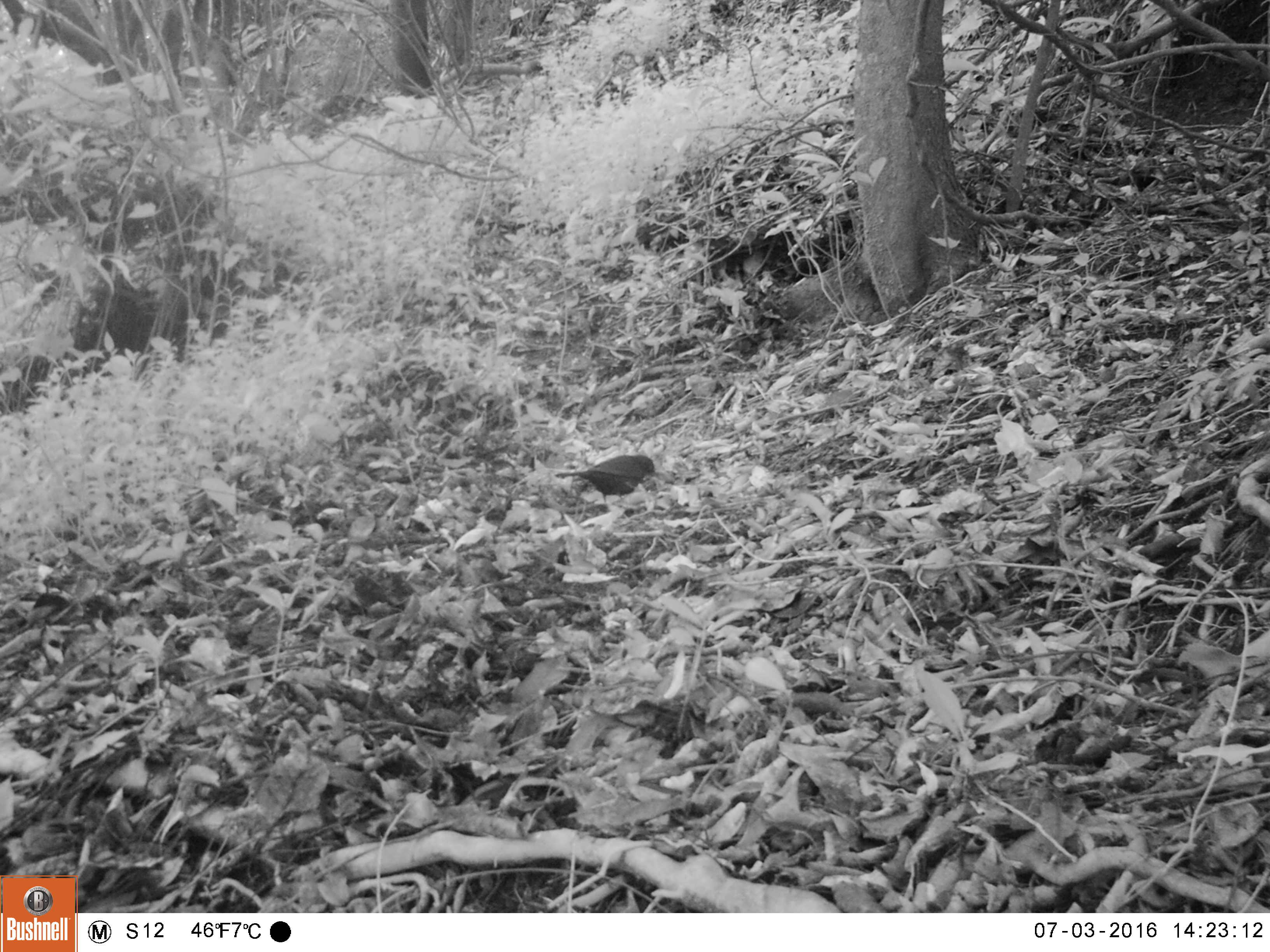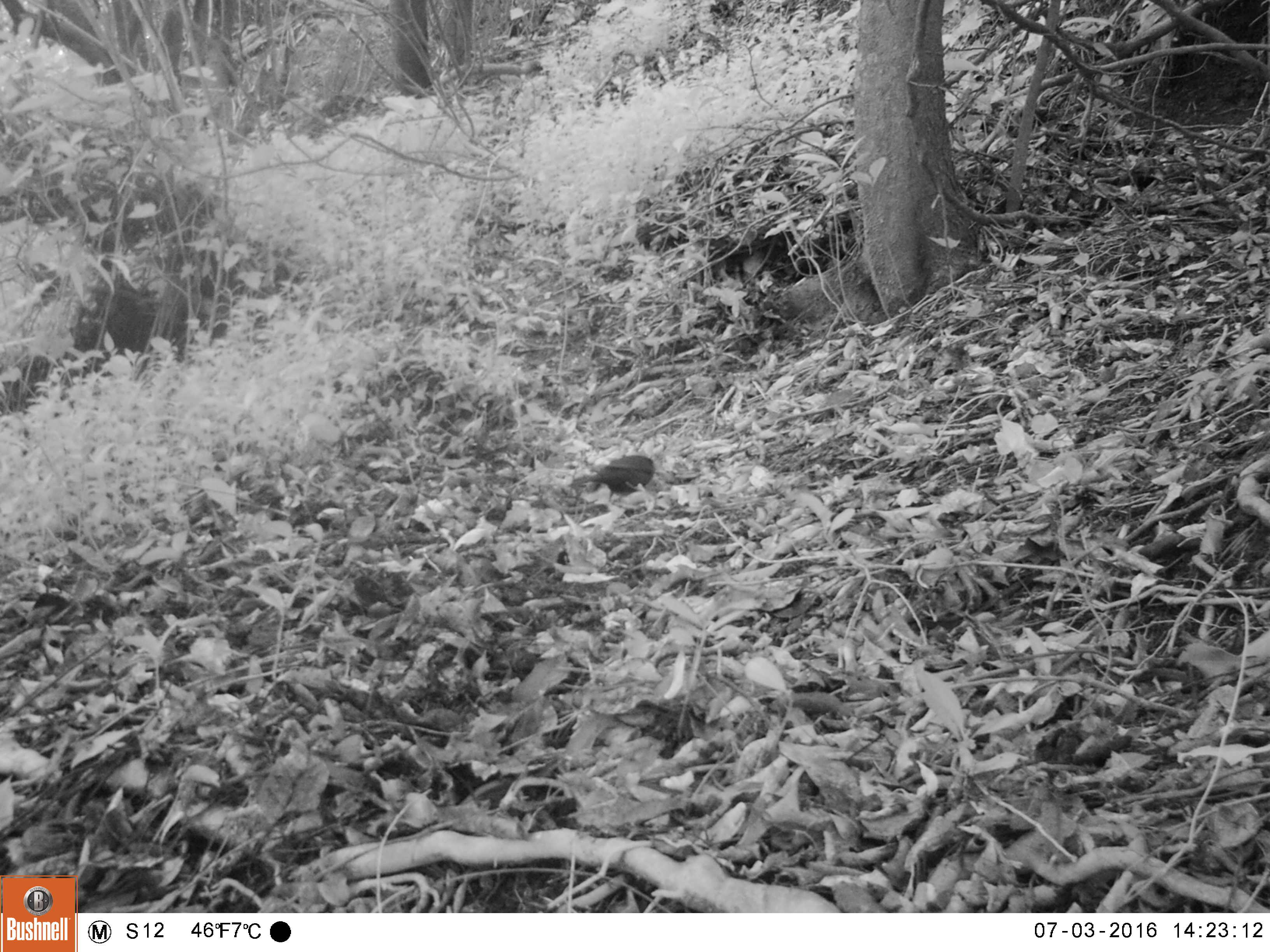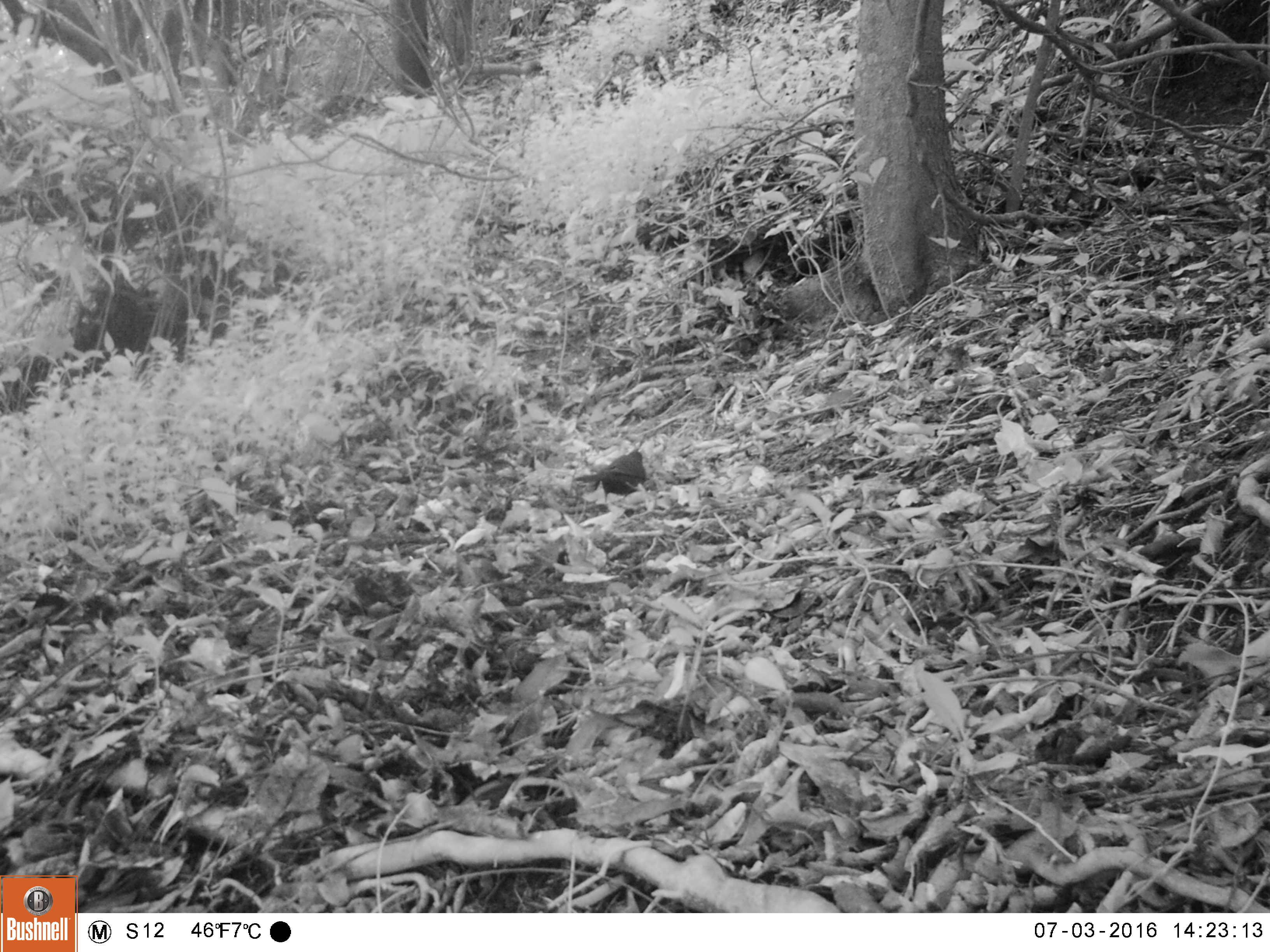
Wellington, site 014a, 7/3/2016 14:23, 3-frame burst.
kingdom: Animalia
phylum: Chordata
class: Aves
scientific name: Aves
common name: bird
Bird (Aves).